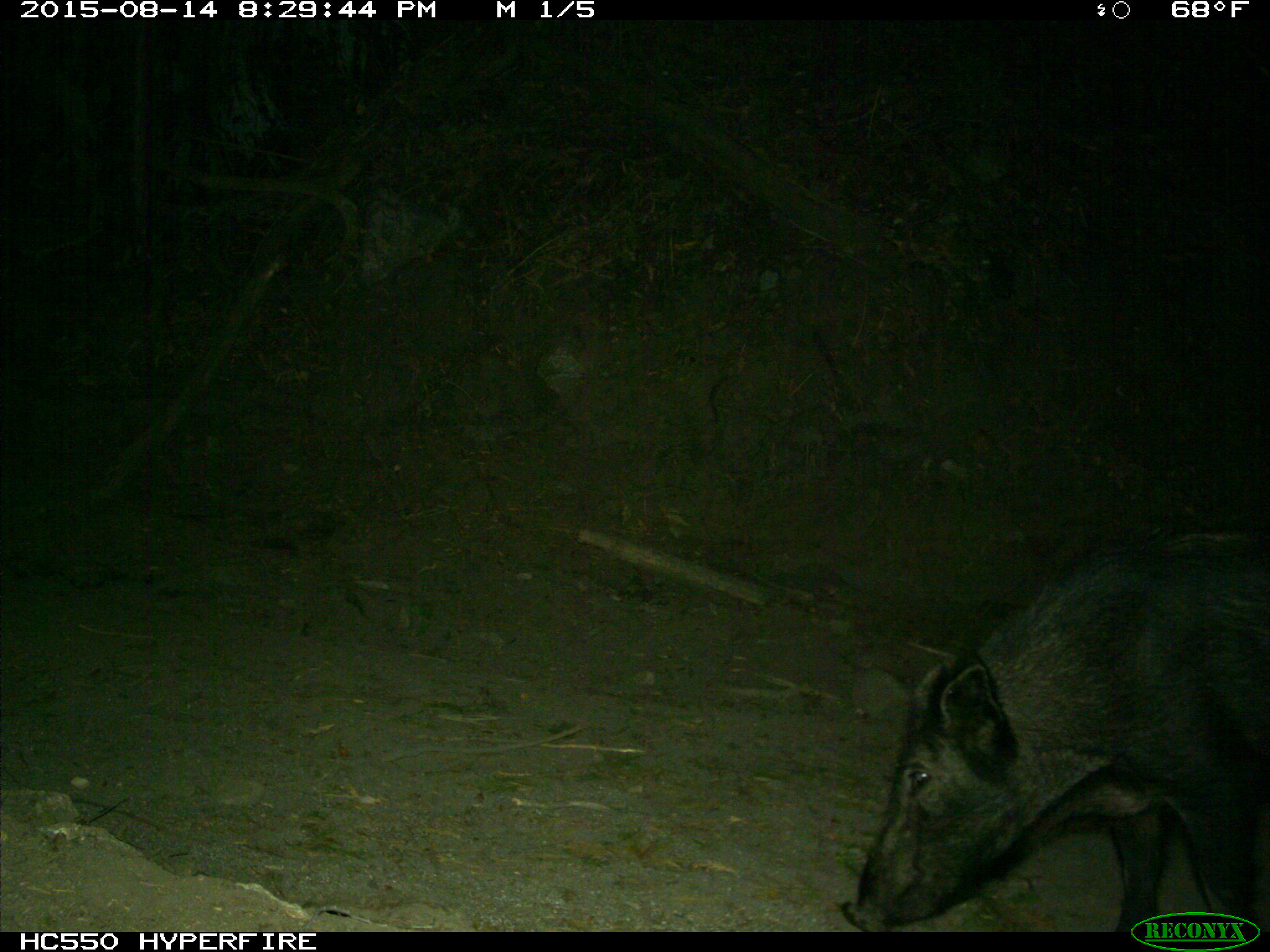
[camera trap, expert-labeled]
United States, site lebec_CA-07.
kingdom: Animalia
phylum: Chordata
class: Mammalia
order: Artiodactyla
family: Suidae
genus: Sus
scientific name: Sus scrofa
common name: wild boar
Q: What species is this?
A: Sus scrofa (wild boar).